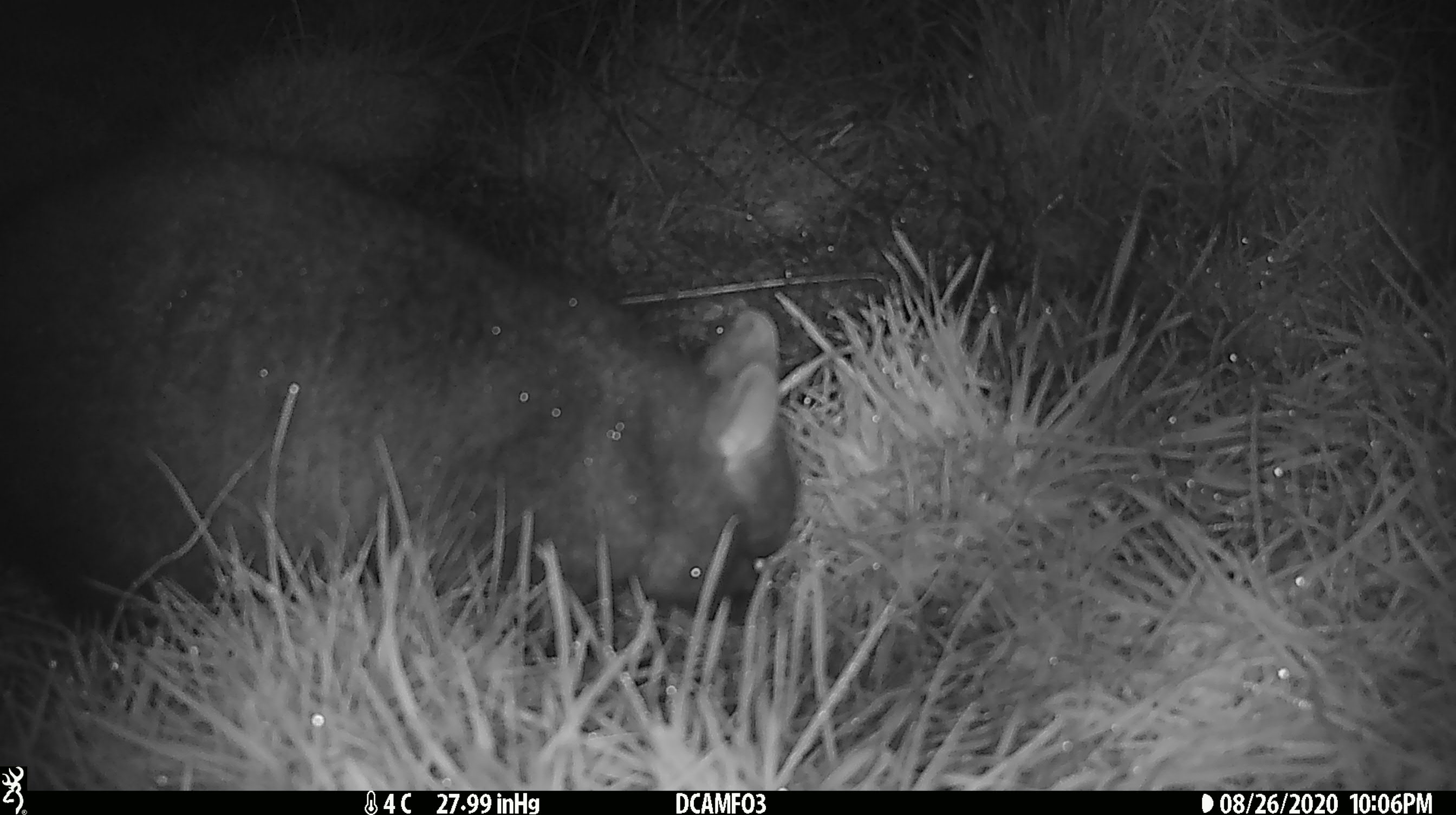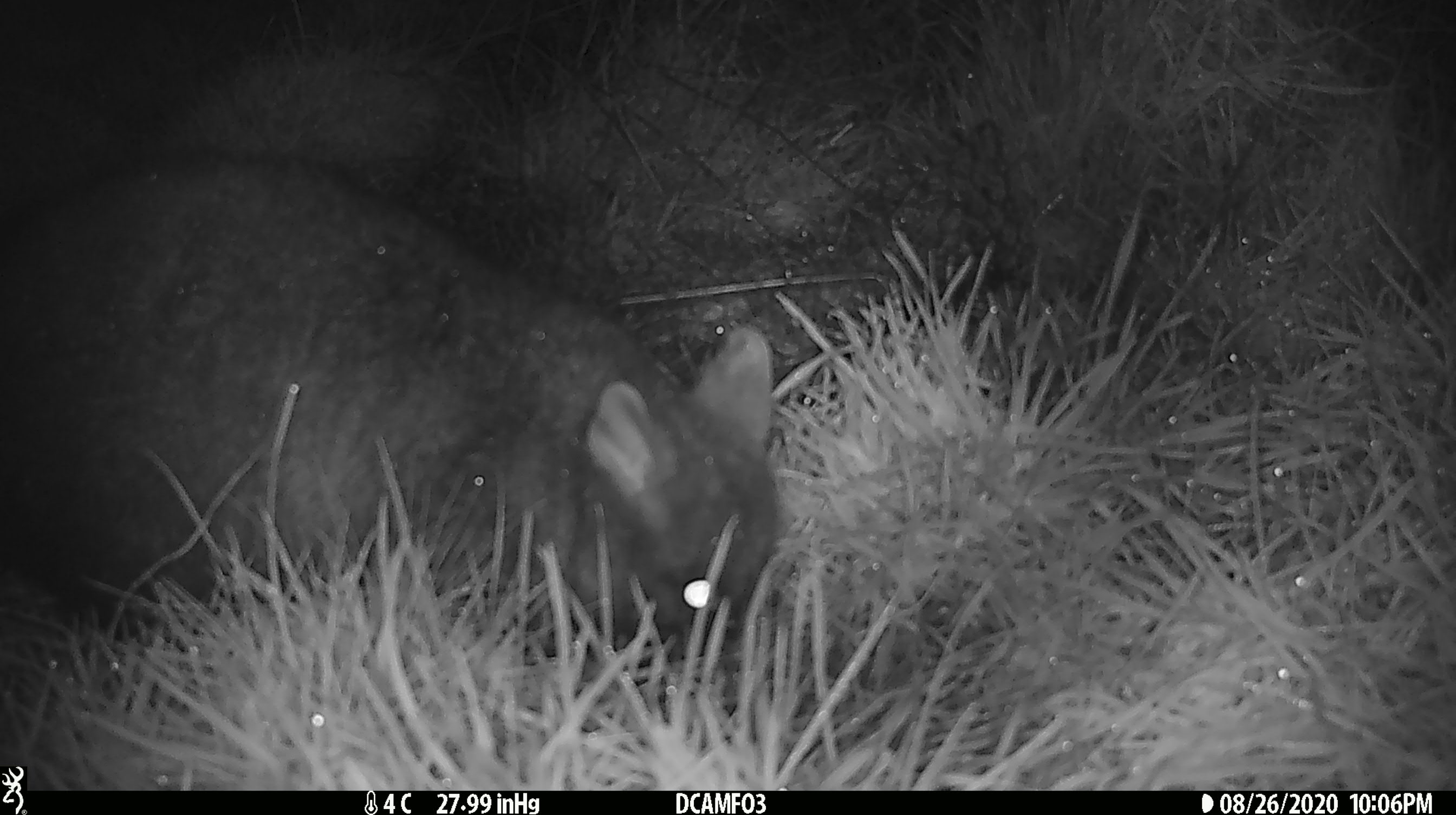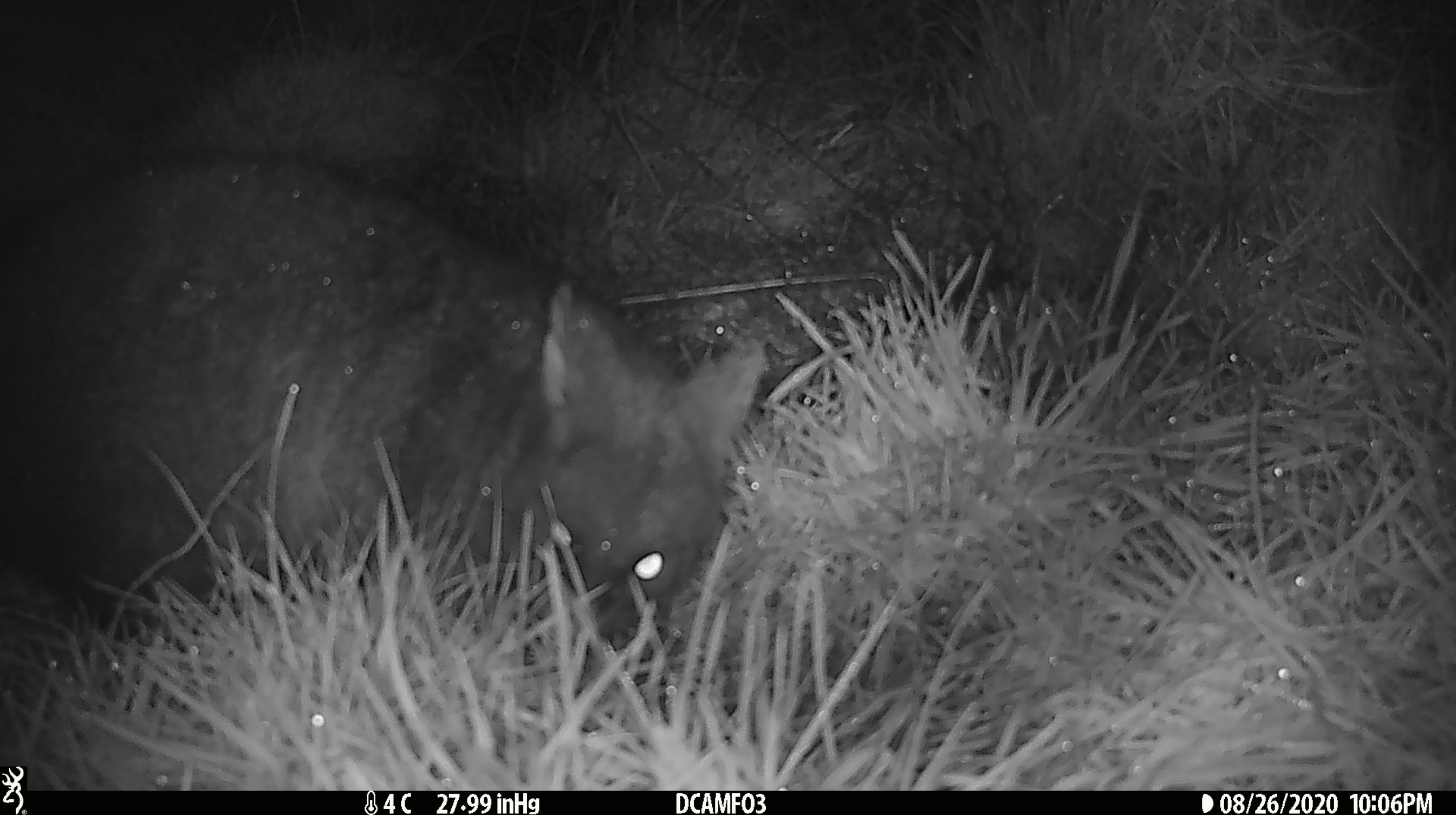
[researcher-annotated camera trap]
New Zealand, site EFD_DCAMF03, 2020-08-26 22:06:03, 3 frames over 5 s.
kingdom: Animalia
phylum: Chordata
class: Mammalia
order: Diprotodontia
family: Phalangeridae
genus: Trichosurus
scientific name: Trichosurus vulpecula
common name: common brushtail possum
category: possum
Possum (common brushtail possum) (Trichosurus vulpecula).